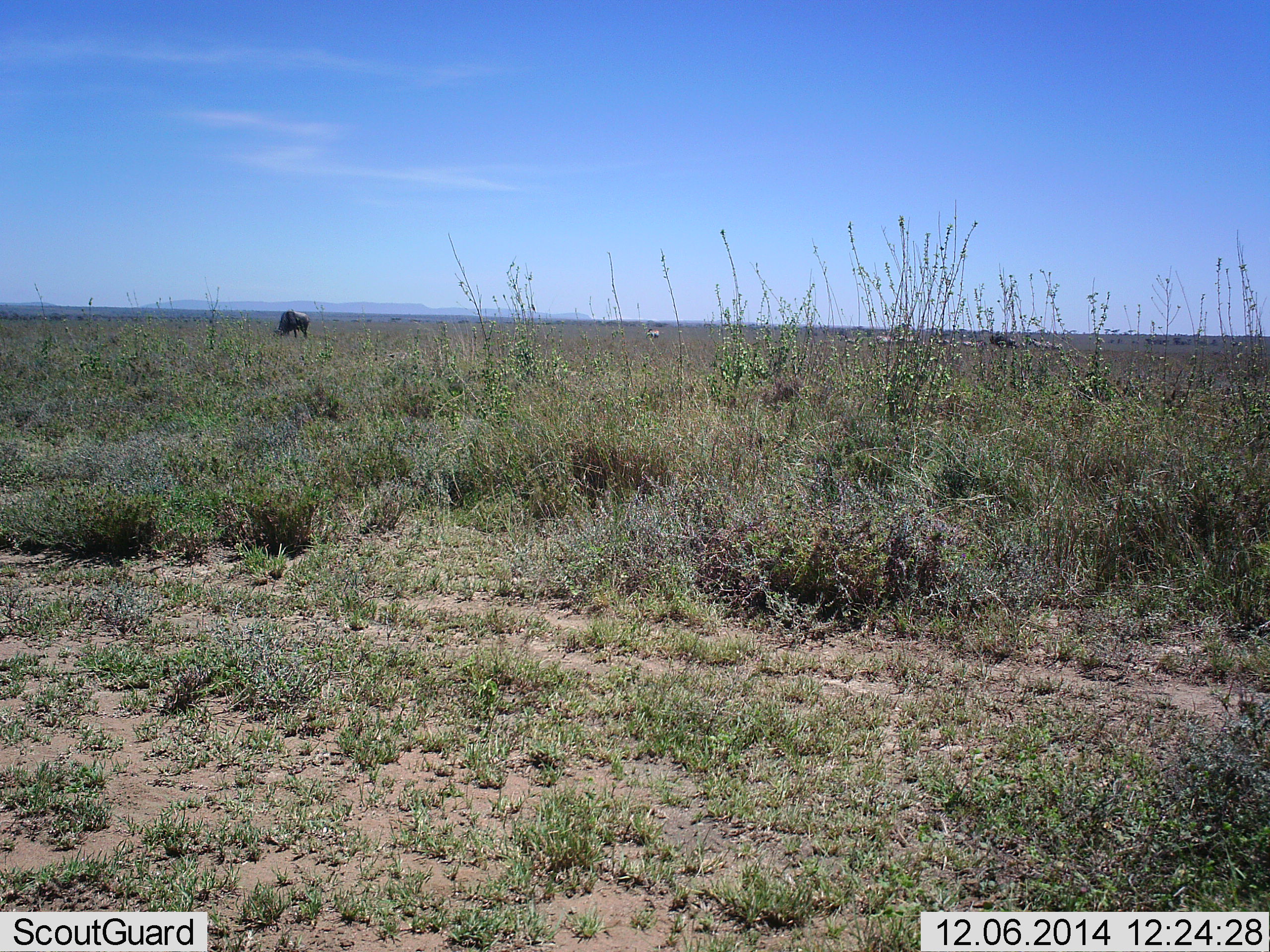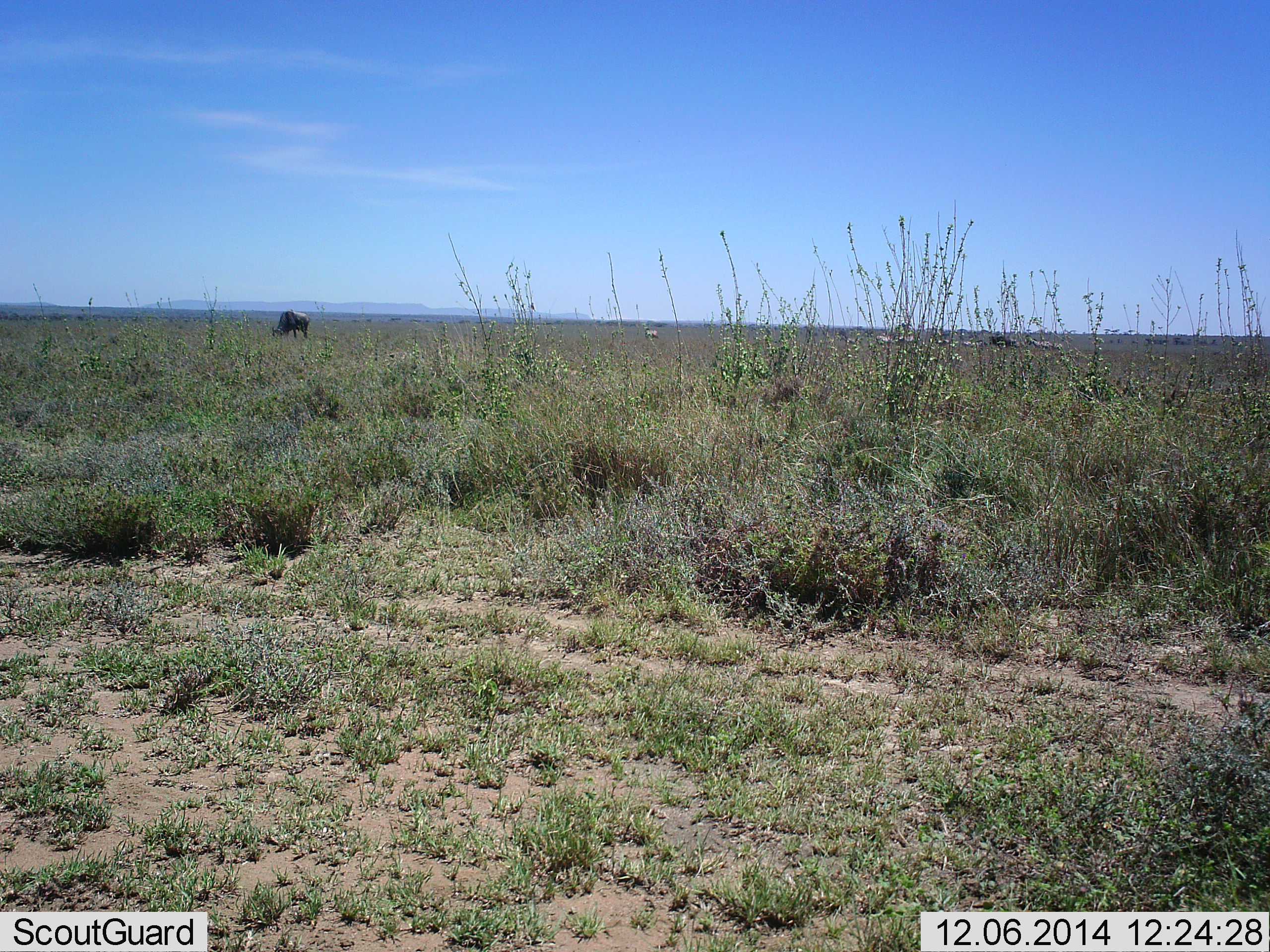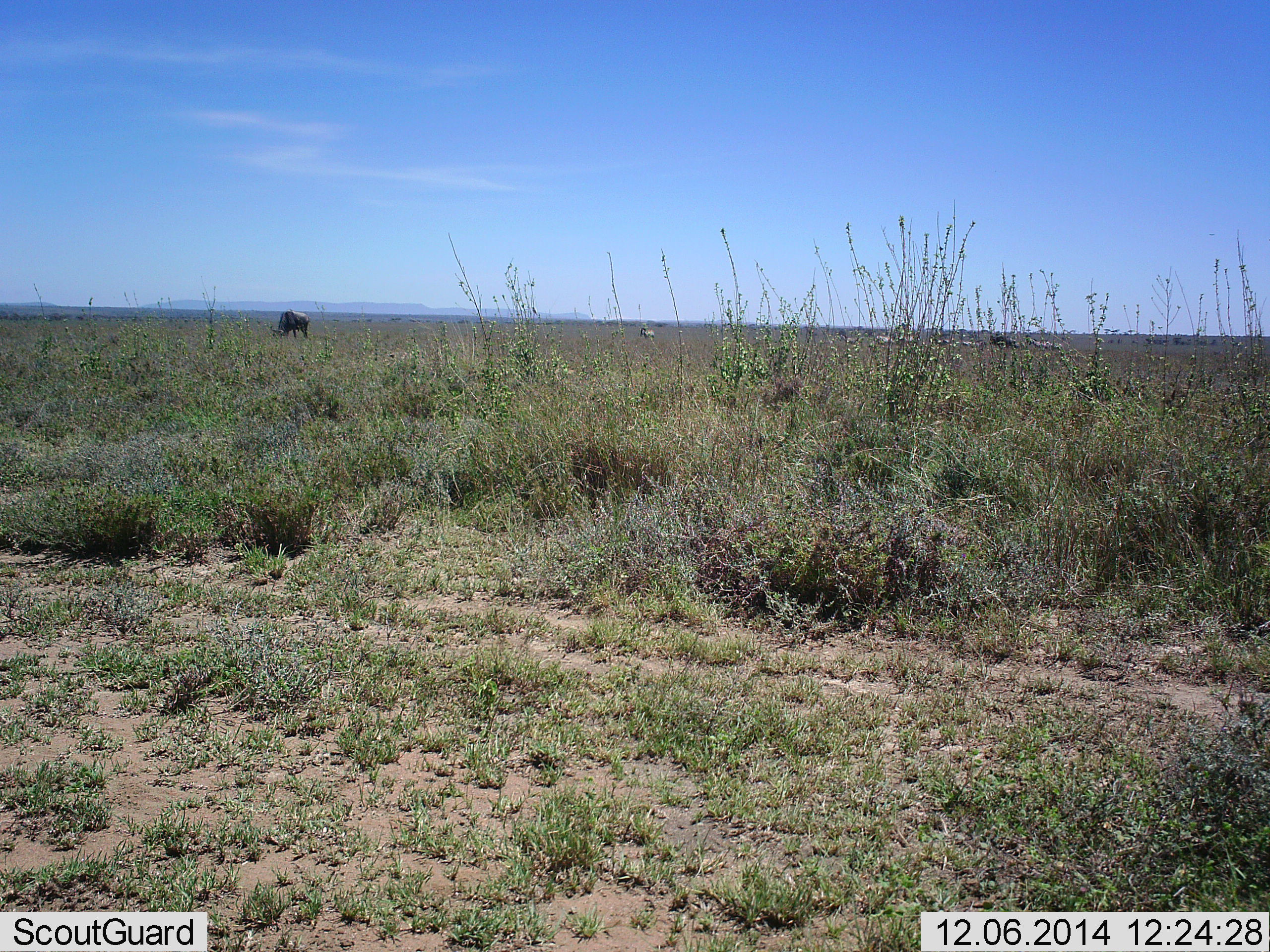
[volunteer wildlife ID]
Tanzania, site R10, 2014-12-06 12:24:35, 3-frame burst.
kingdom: Animalia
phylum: Chordata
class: Mammalia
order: Artiodactyla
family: Bovidae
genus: Connochaetes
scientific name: Connochaetes taurinus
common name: blue wildebeest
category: wildebeest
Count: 2.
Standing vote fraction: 33%.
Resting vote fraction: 8%.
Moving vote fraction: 8%.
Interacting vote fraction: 0%.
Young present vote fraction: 0%.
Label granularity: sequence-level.